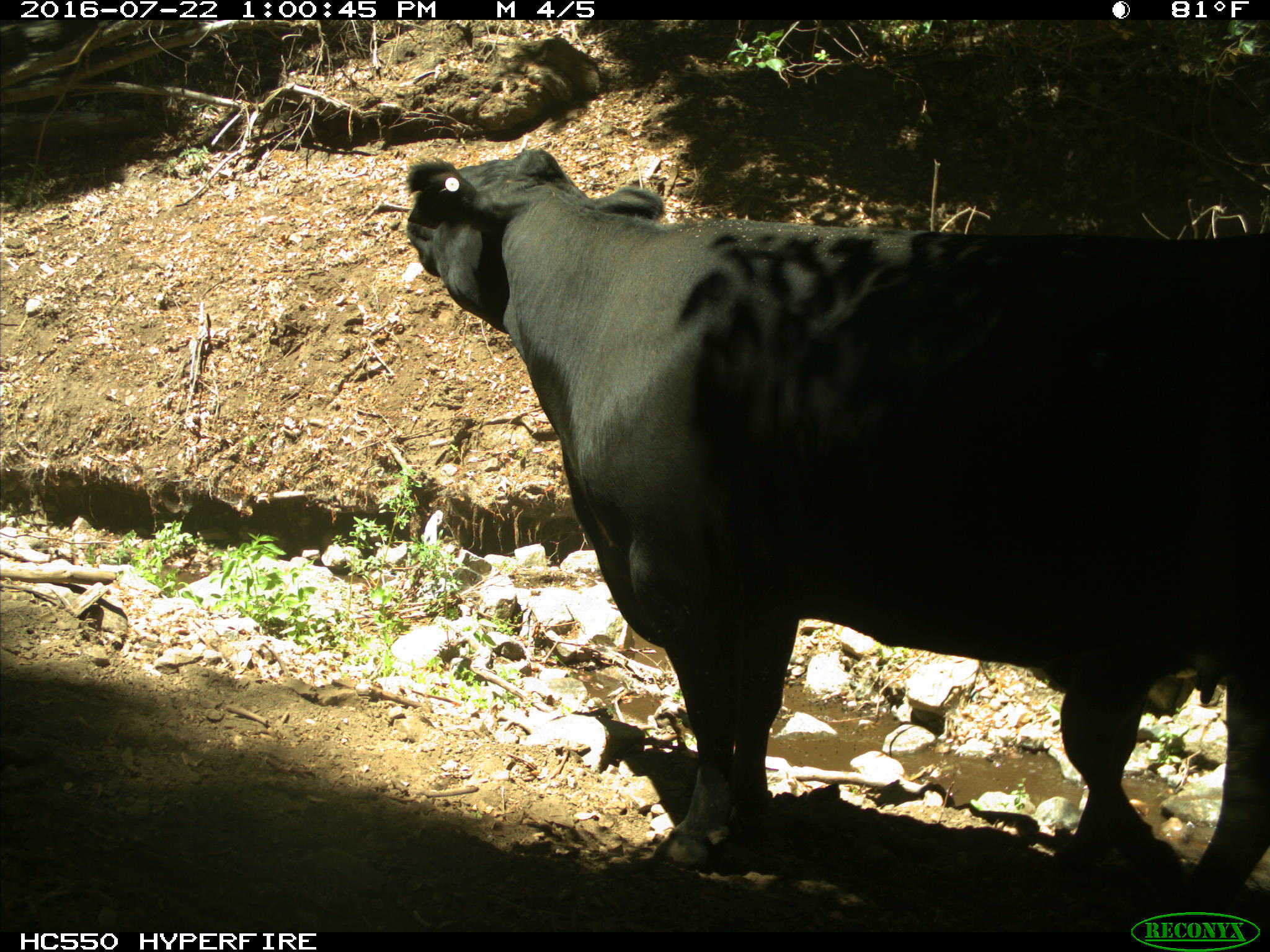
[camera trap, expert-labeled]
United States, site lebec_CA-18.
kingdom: Animalia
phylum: Chordata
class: Mammalia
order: Artiodactyla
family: Bovidae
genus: Bos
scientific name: Bos taurus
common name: domestic cow